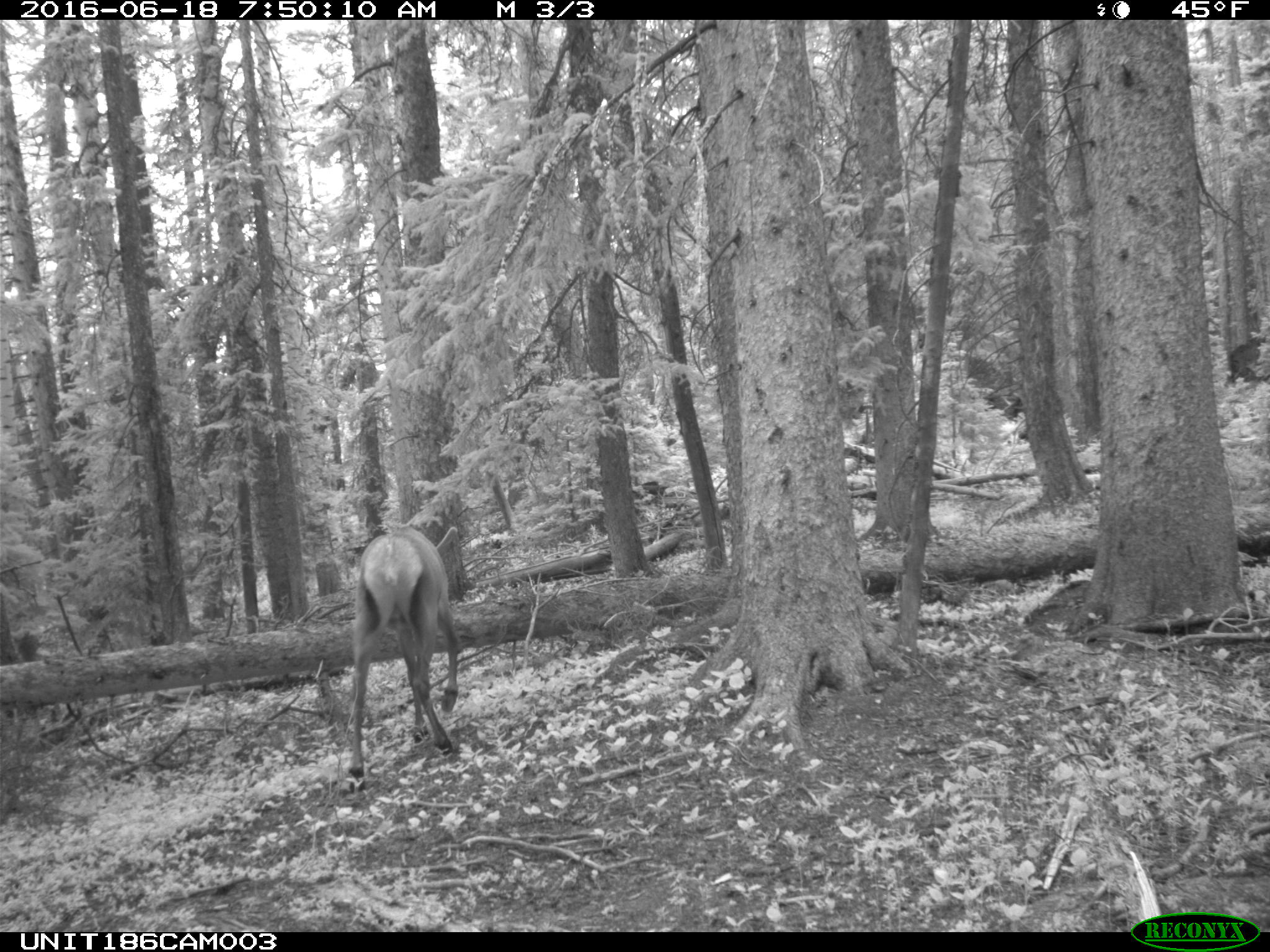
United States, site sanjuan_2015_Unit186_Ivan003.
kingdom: Animalia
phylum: Chordata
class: Mammalia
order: Artiodactyla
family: Cervidae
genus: Cervus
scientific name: Cervus elaphus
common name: red deer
Cervus elaphus (red deer).